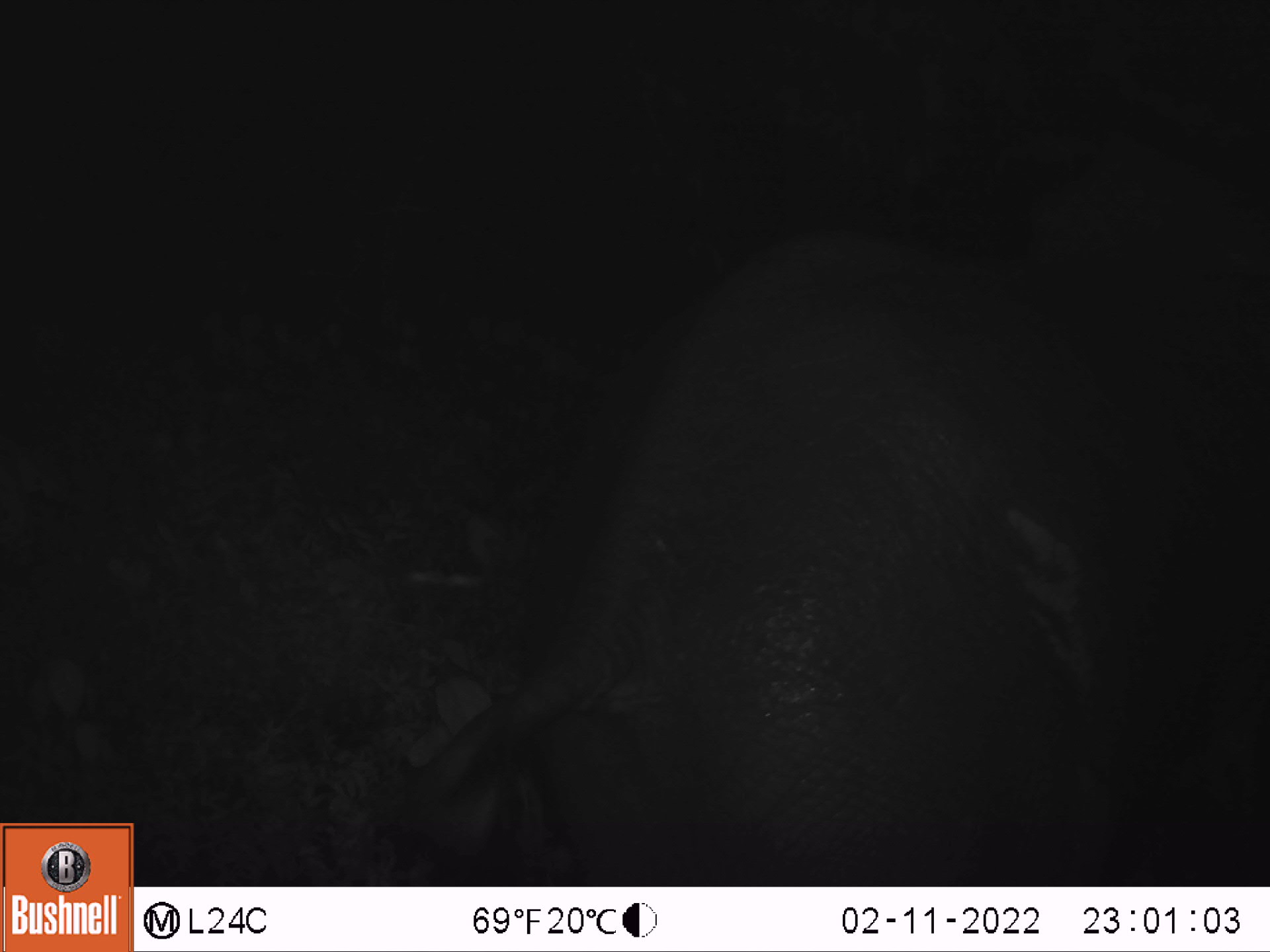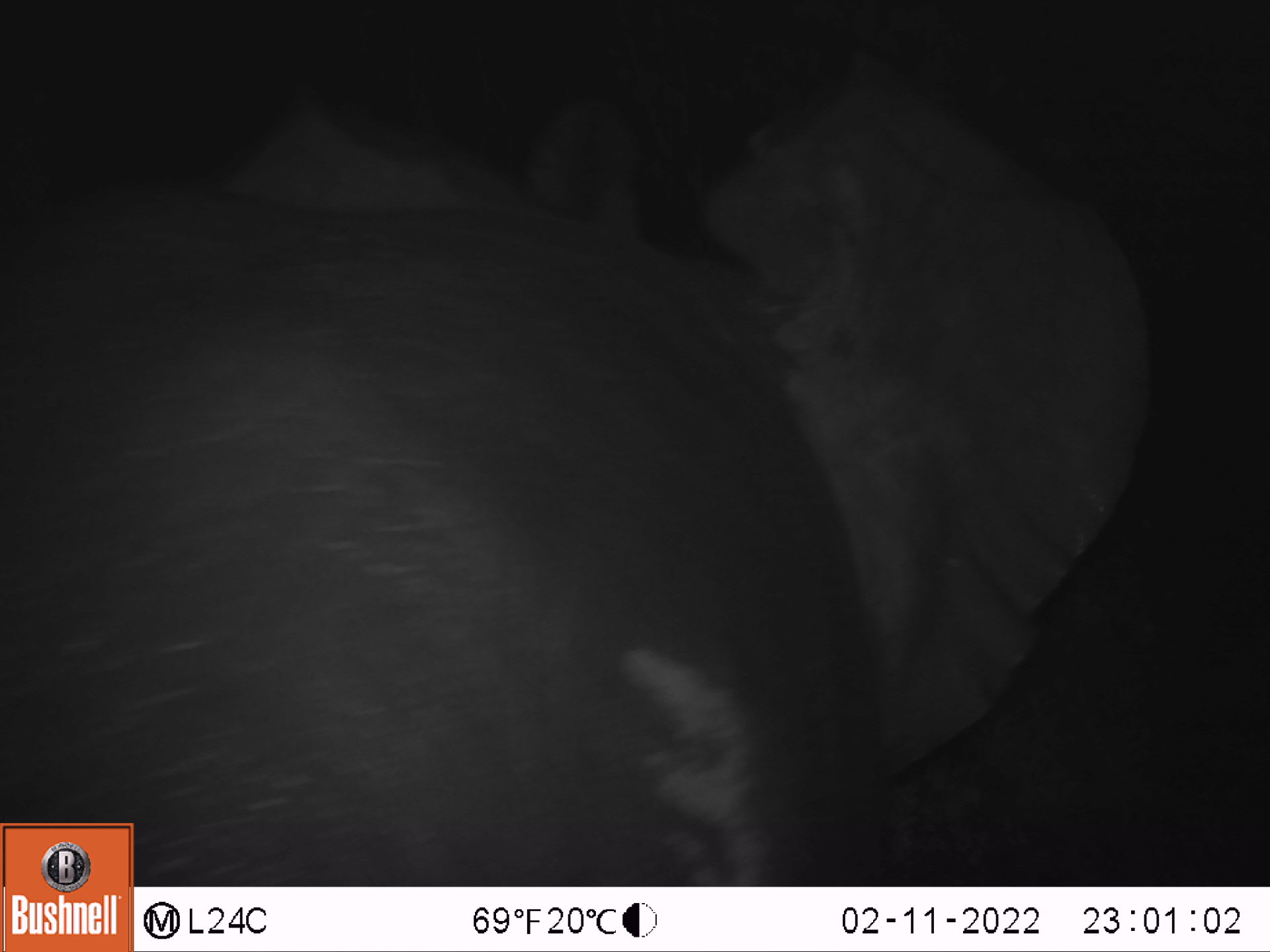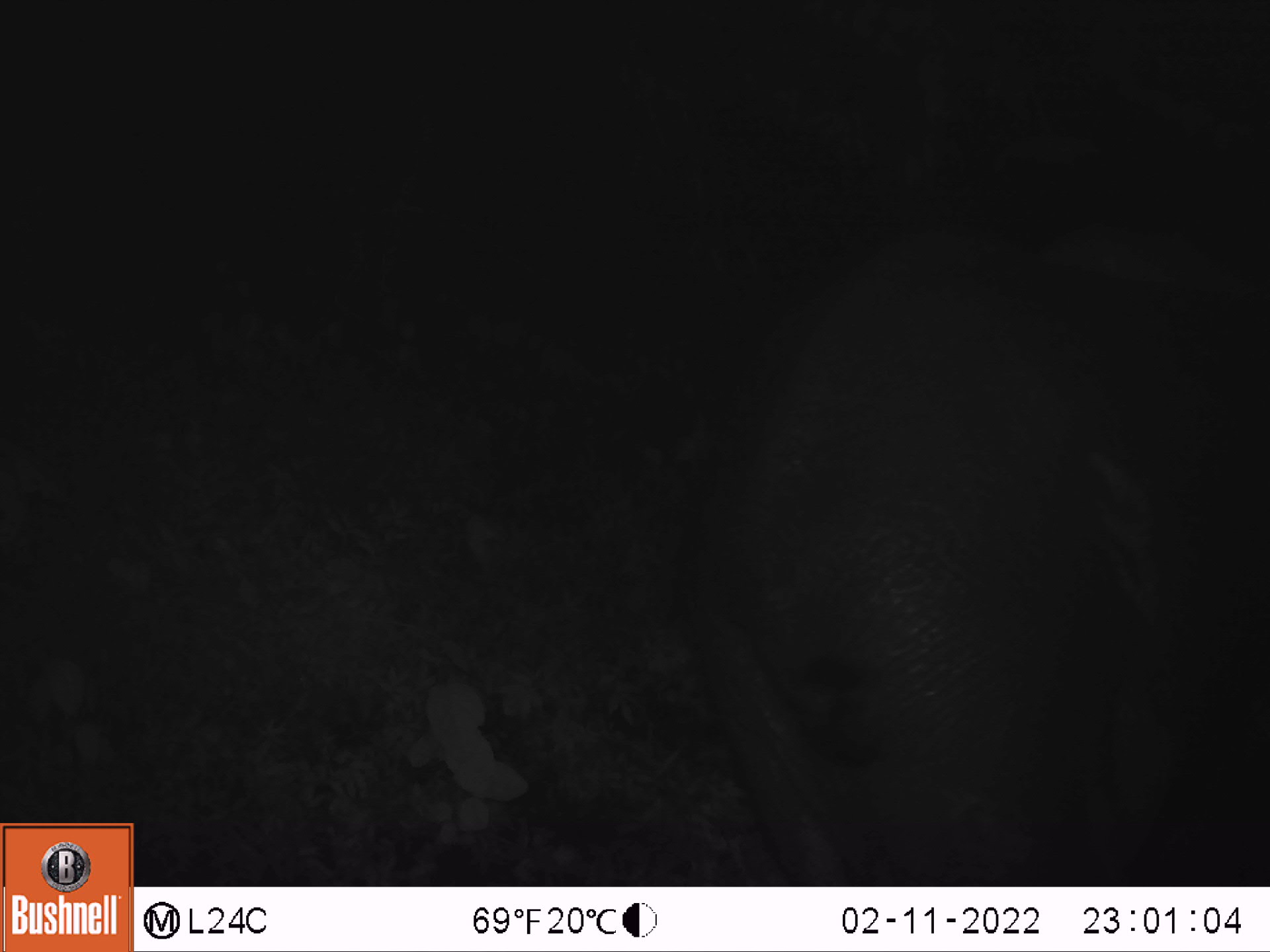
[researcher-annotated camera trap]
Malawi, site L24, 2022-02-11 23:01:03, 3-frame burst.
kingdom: Animalia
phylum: Chordata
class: Mammalia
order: Proboscidea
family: Elephantidae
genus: Loxodonta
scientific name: Loxodonta africana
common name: african savanna elephant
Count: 1.